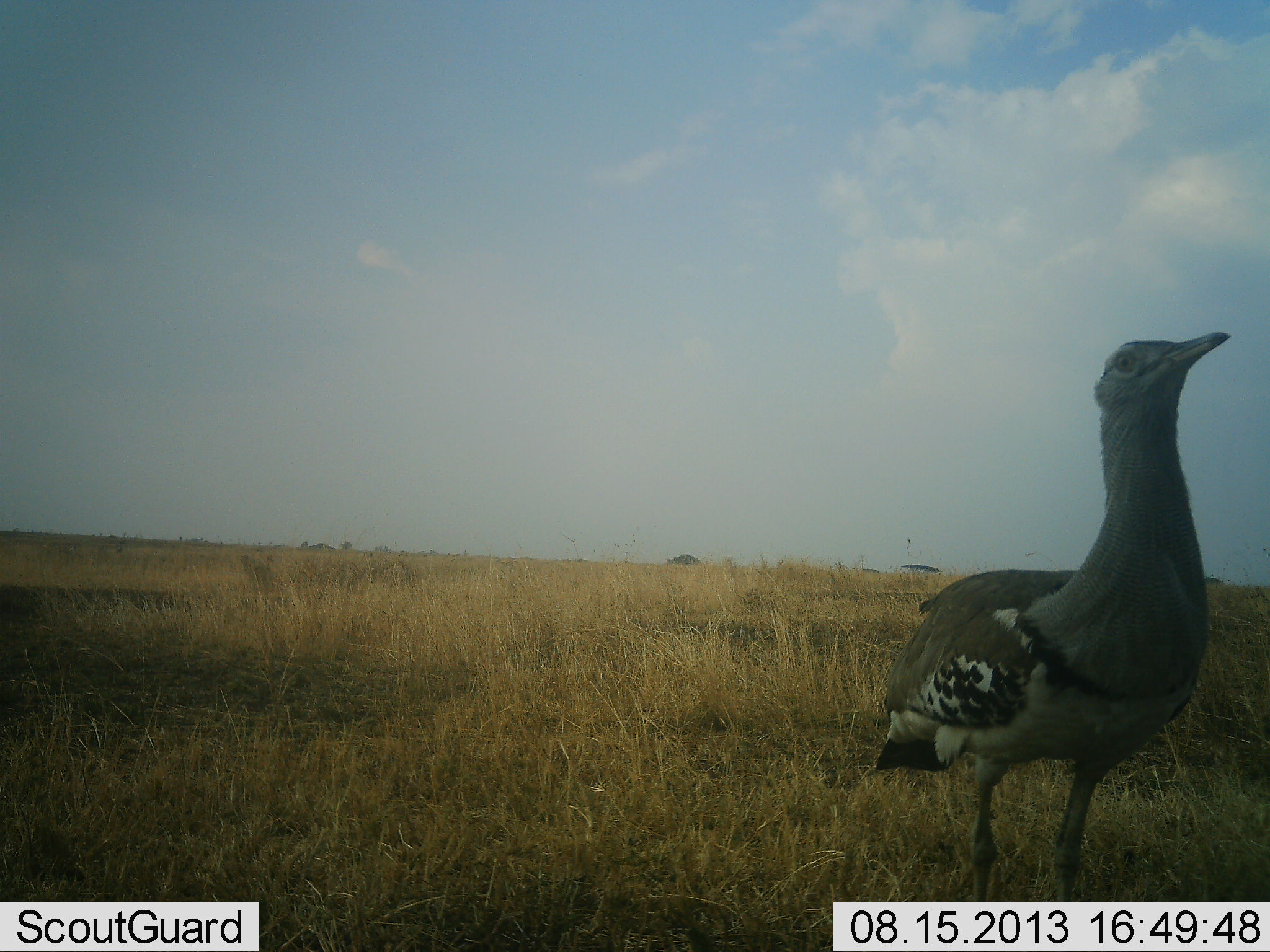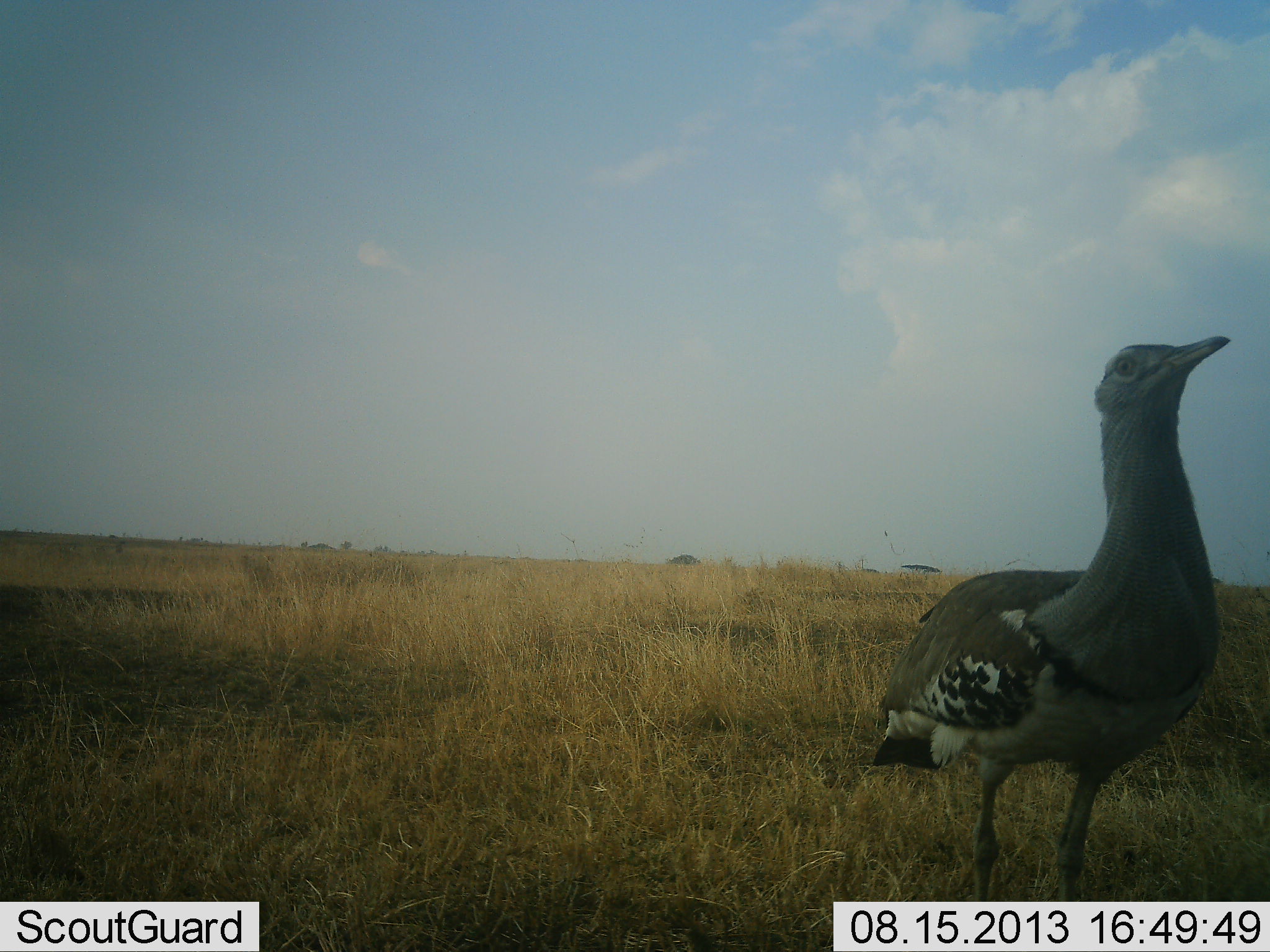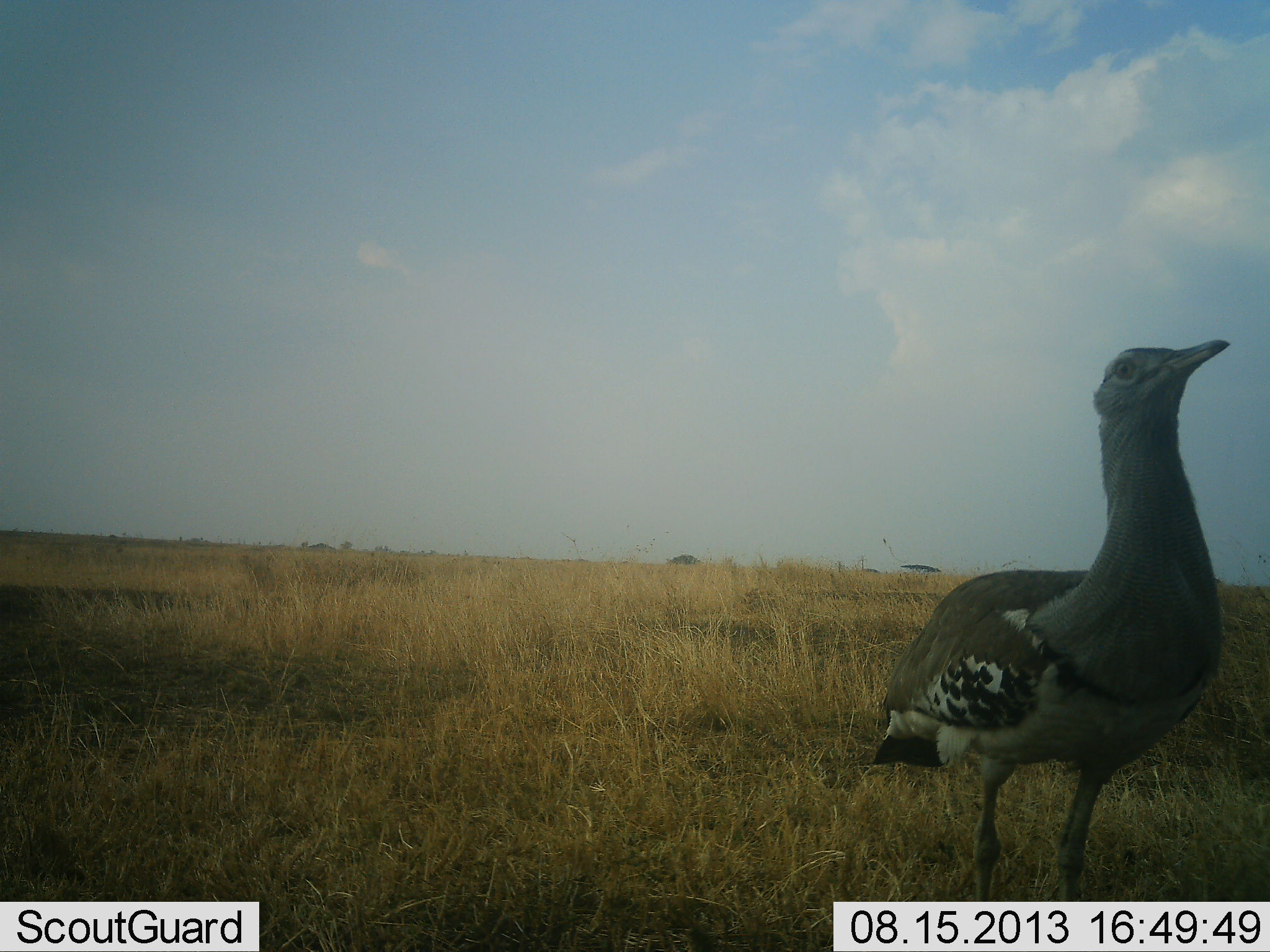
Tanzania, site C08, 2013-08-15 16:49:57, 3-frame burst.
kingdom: Animalia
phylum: Chordata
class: Aves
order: Otidiformes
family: Otididae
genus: Ardeotis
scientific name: Ardeotis kori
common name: kori bustard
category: koribustard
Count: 1.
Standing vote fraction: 100%.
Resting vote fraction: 0%.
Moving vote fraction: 0%.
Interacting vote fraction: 0%.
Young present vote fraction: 0%.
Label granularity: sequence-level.